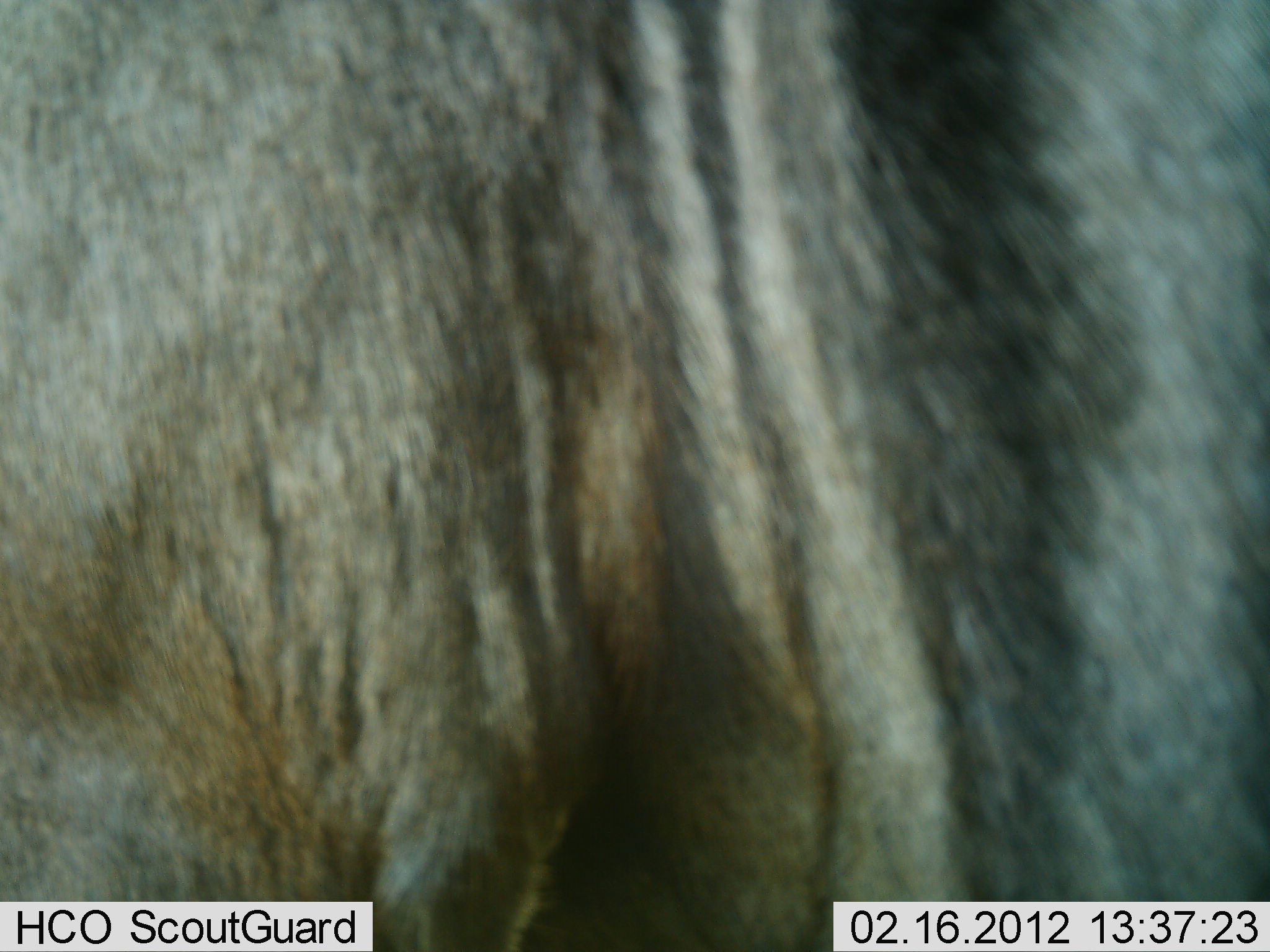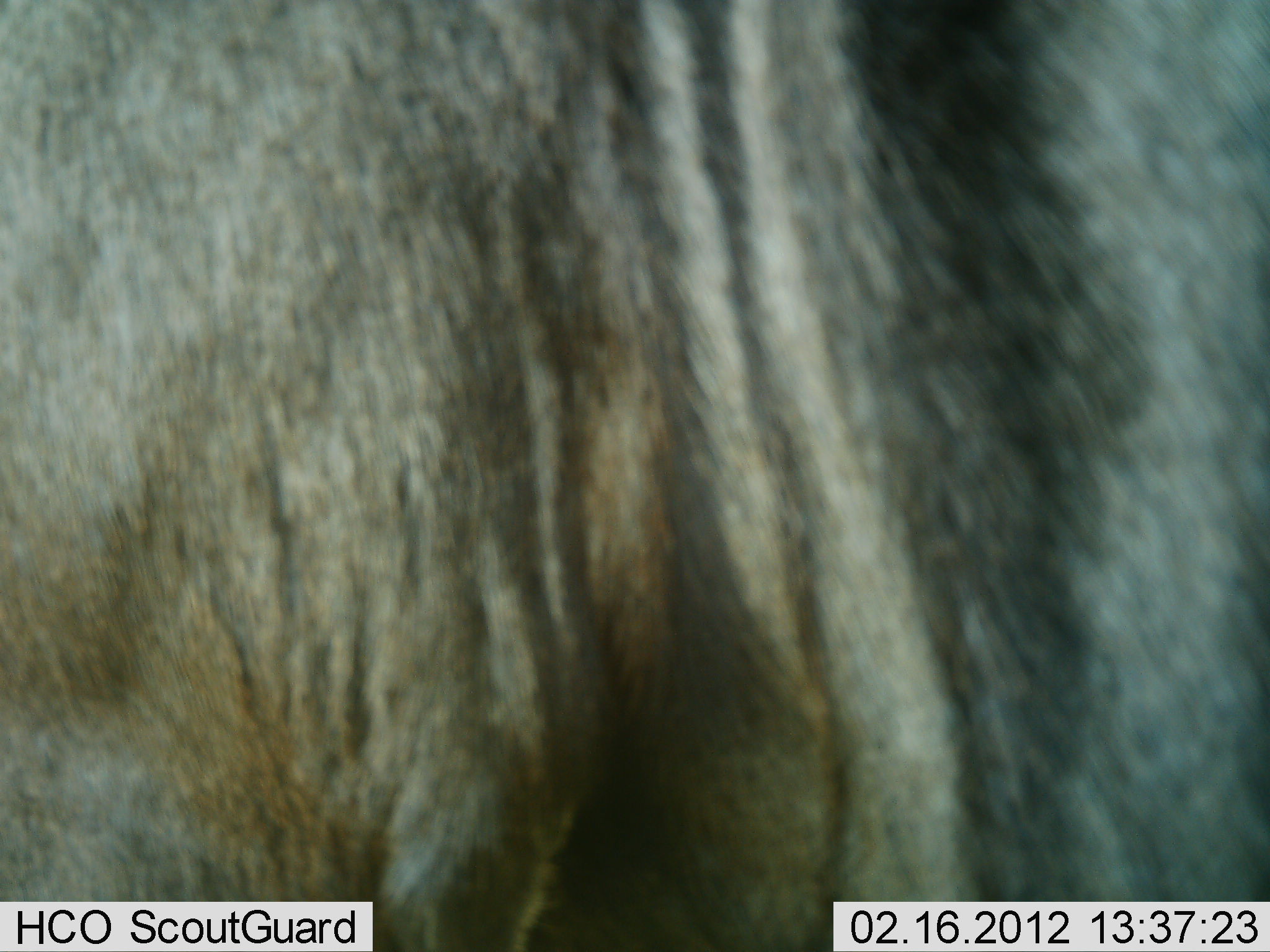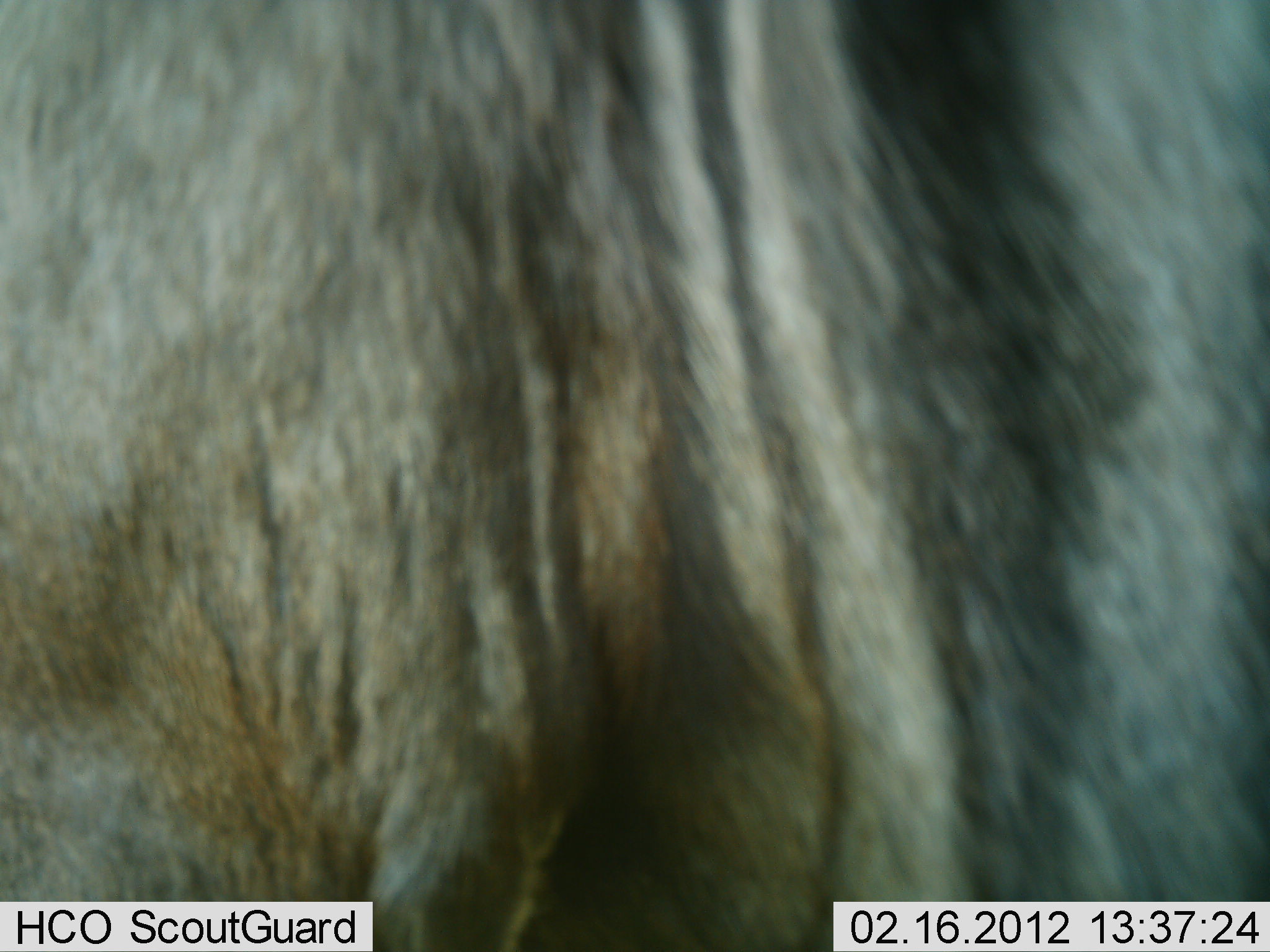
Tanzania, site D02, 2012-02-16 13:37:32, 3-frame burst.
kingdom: Animalia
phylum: Chordata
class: Mammalia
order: Artiodactyla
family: Bovidae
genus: Connochaetes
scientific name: Connochaetes taurinus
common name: blue wildebeest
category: wildebeest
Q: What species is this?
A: Wildebeest (blue wildebeest) (Connochaetes taurinus).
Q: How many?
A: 1.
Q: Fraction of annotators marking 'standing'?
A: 94%.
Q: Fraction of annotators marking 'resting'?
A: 0%.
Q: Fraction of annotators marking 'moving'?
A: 6%.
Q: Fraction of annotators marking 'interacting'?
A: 0%.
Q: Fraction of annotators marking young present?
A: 0%.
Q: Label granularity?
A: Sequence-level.